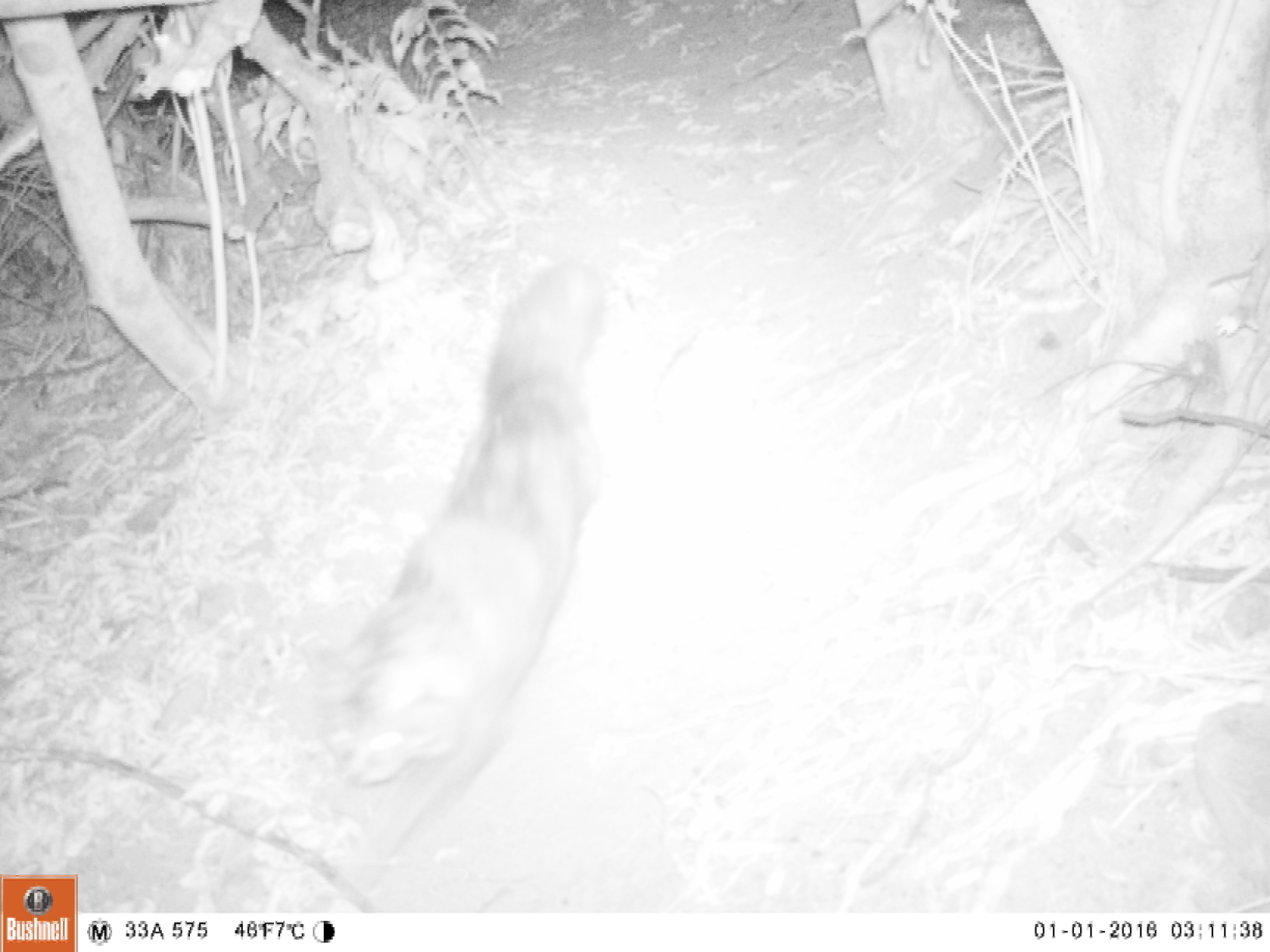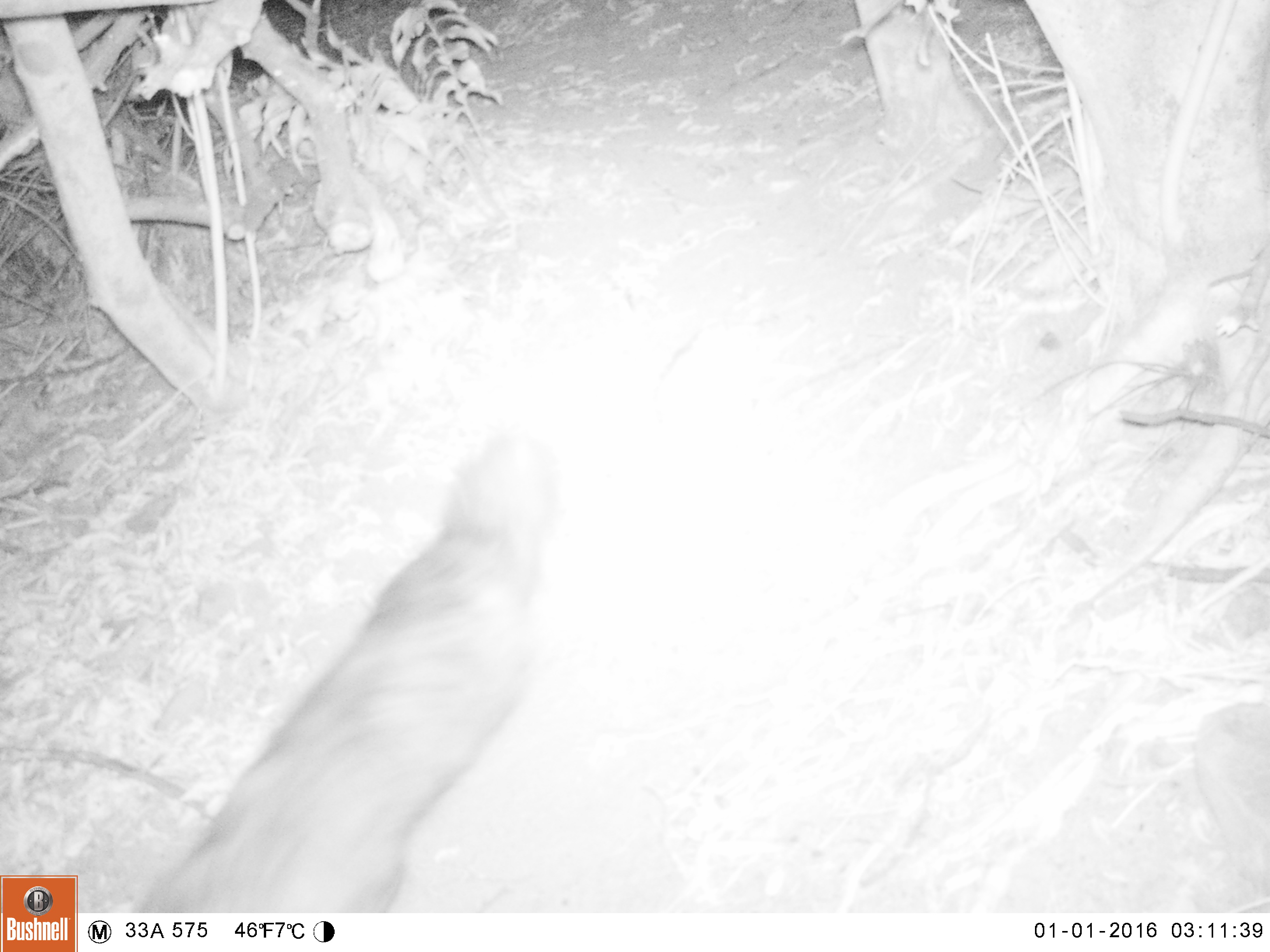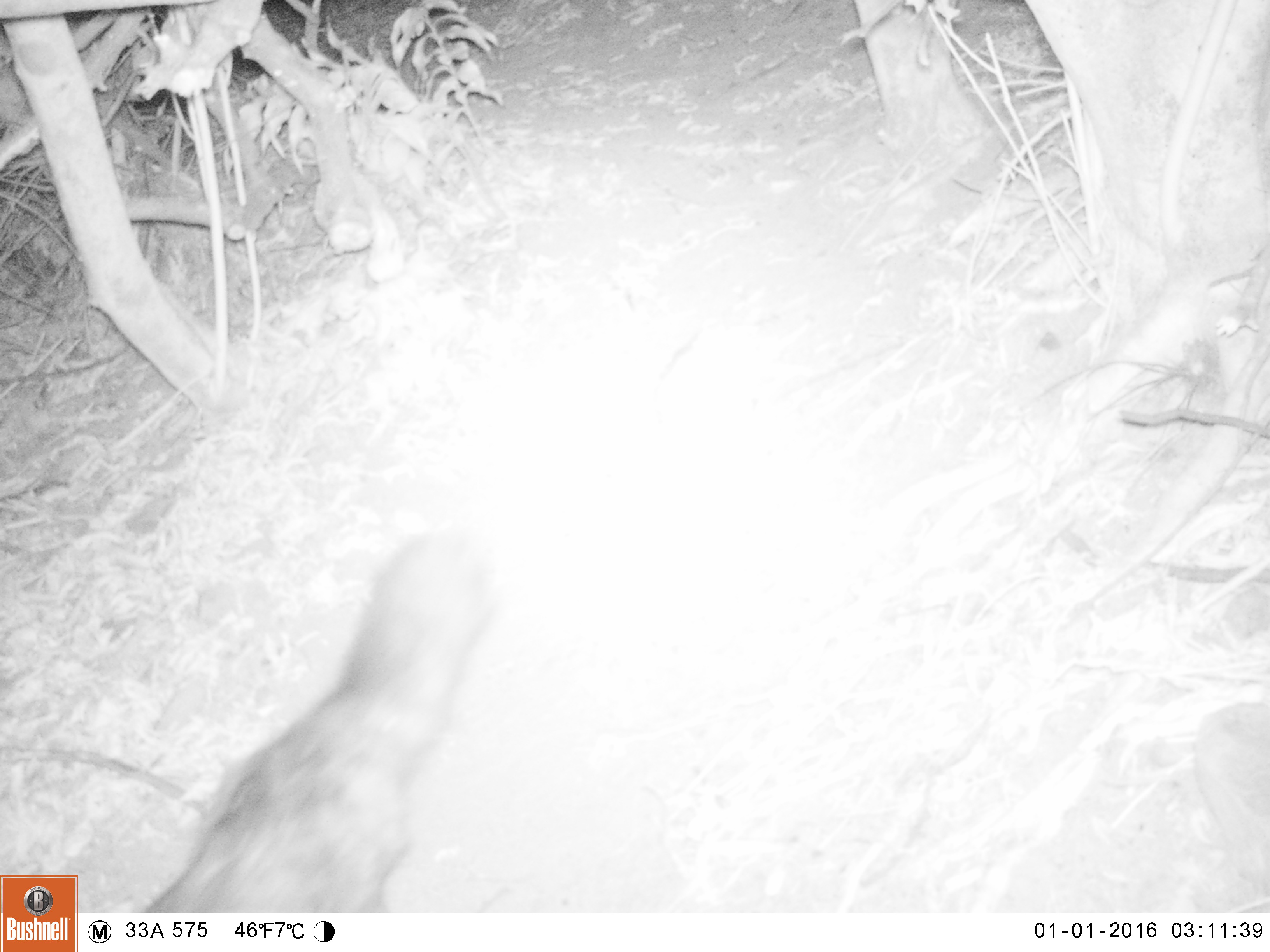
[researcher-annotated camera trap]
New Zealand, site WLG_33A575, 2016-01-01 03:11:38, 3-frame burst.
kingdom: Animalia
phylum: Chordata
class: Mammalia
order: Carnivora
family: Felidae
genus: Felis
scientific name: Felis catus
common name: domestic cat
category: cat